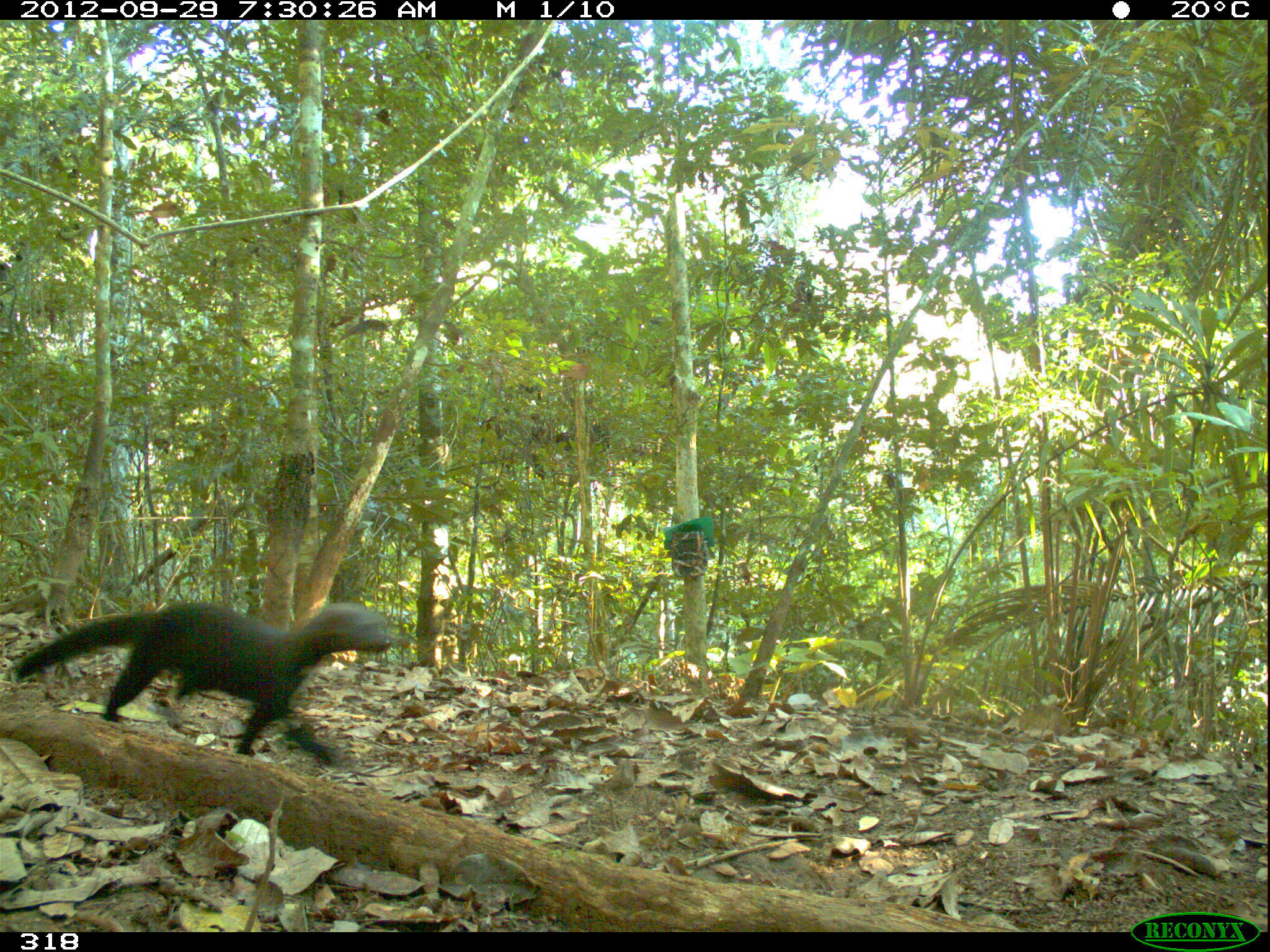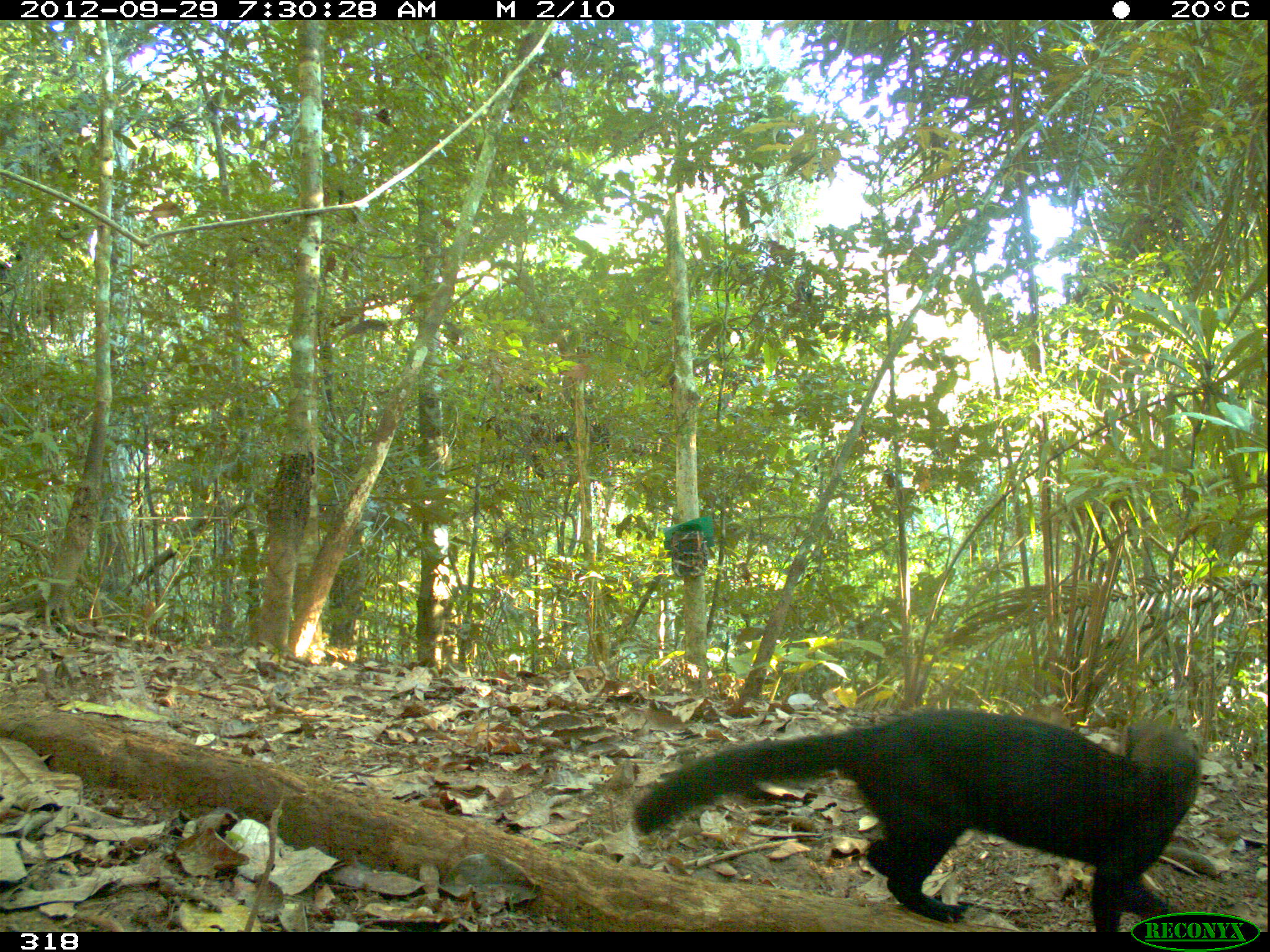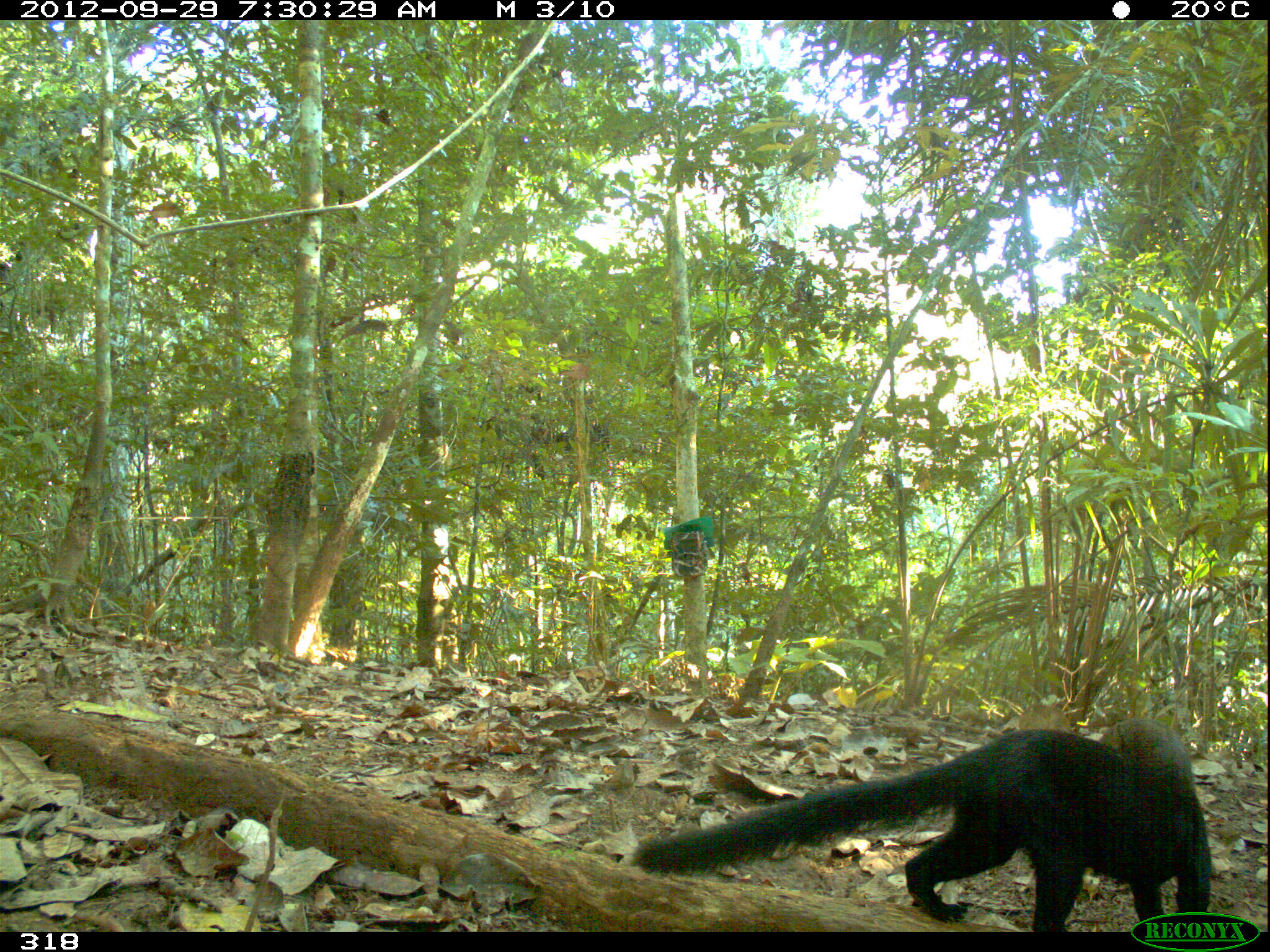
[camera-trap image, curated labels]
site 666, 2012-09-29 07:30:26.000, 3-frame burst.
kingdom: Animalia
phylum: Chordata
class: Mammalia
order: Carnivora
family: Mustelidae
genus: Eira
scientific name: Eira barbara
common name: tayra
Eira barbara (tayra).